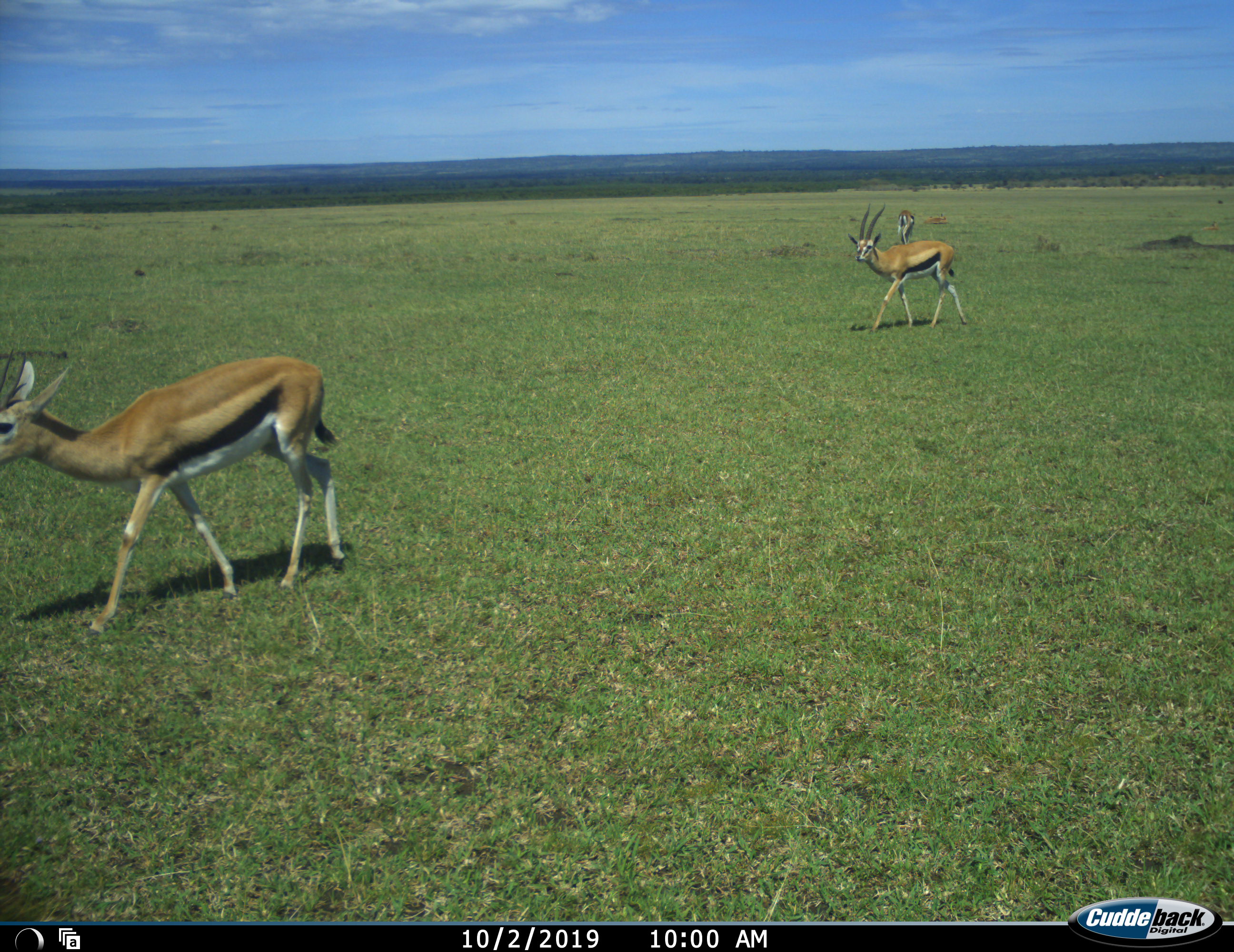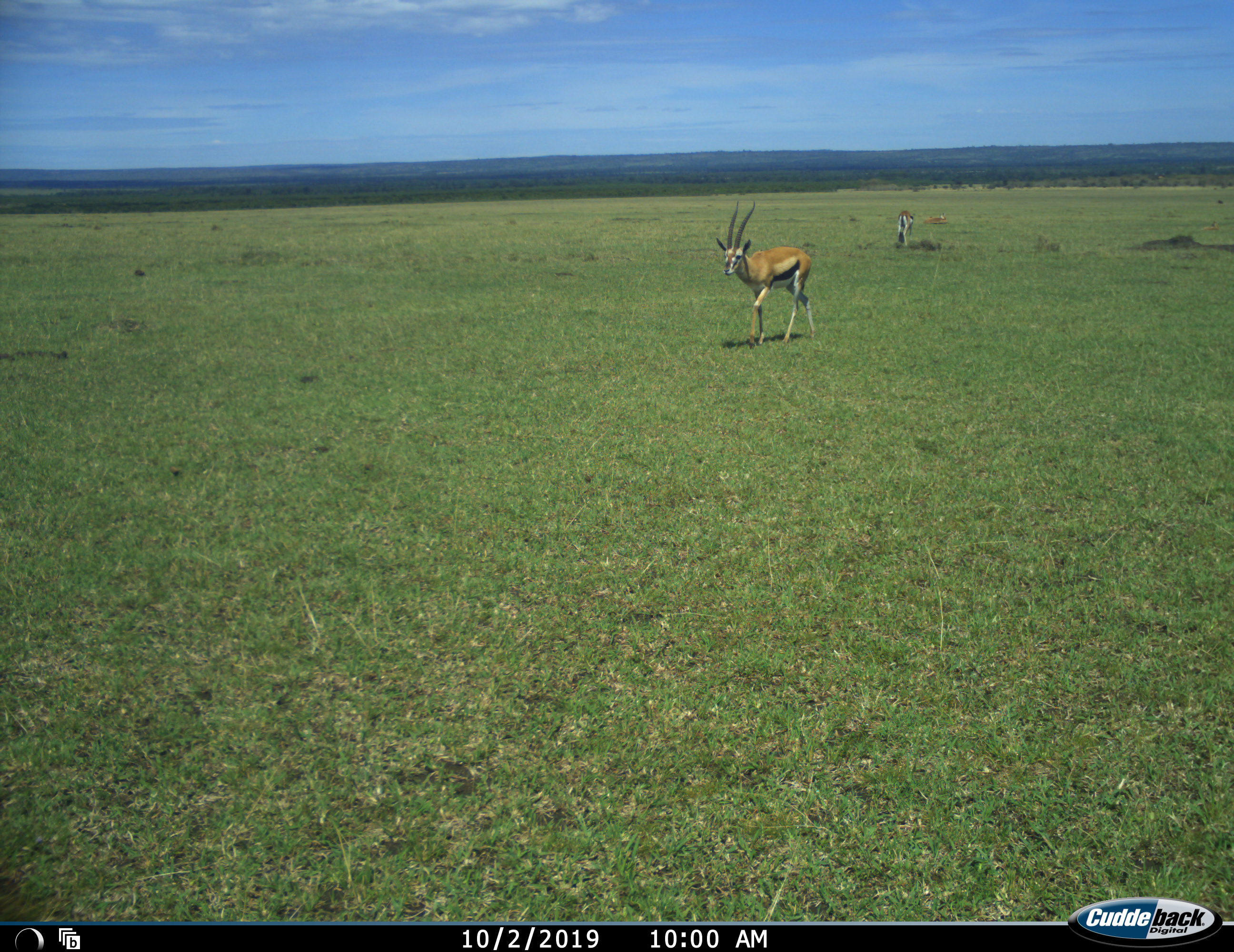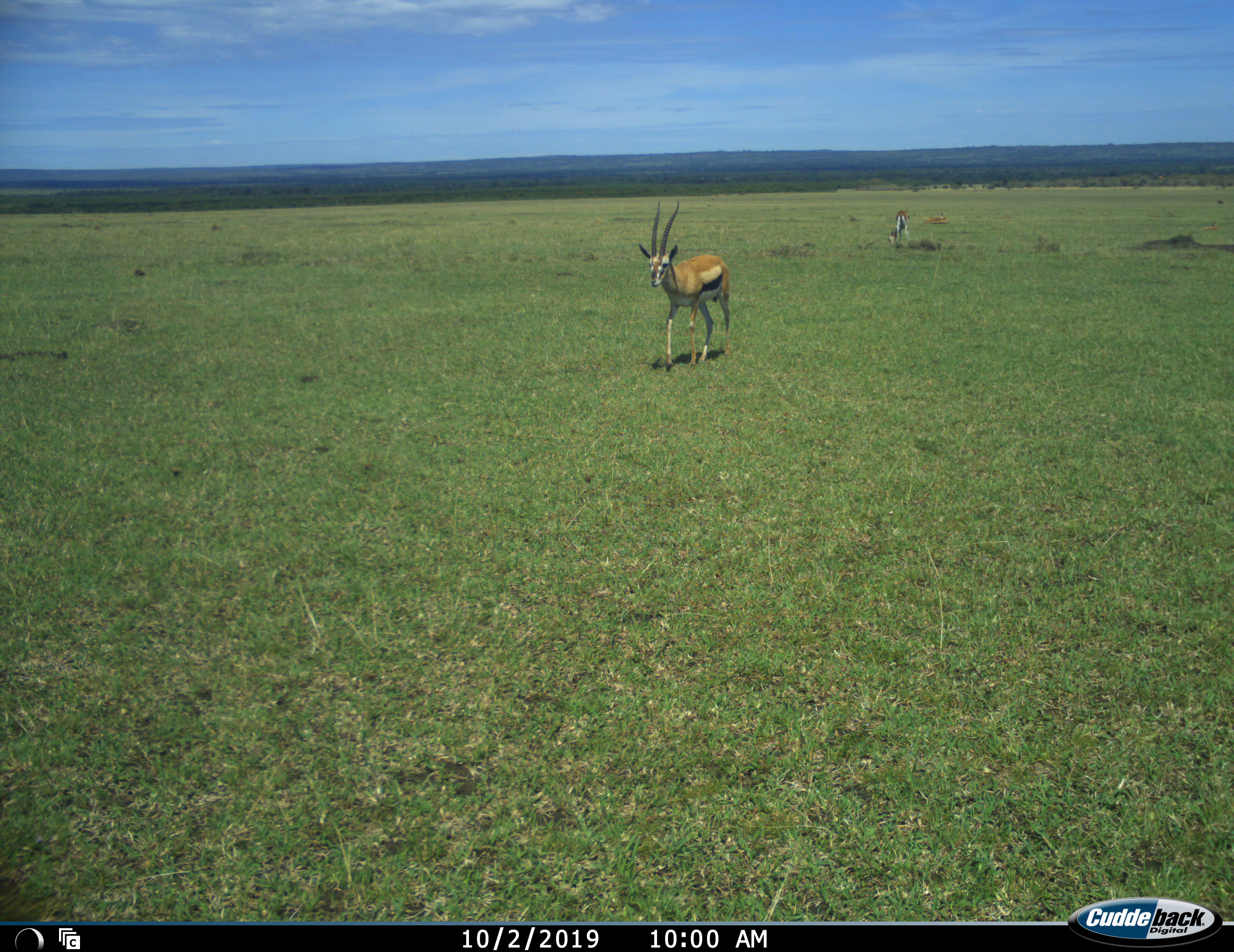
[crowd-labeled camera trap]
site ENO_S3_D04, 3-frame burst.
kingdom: Animalia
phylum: Chordata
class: Mammalia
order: Artiodactyla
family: Bovidae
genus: Eudorcas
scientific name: Eudorcas thomsonii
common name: thomson's gazelle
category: gazellethomsons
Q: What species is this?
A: Gazellethomsons (thomson's gazelle) (Eudorcas thomsonii).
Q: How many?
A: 3.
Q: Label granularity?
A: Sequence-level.